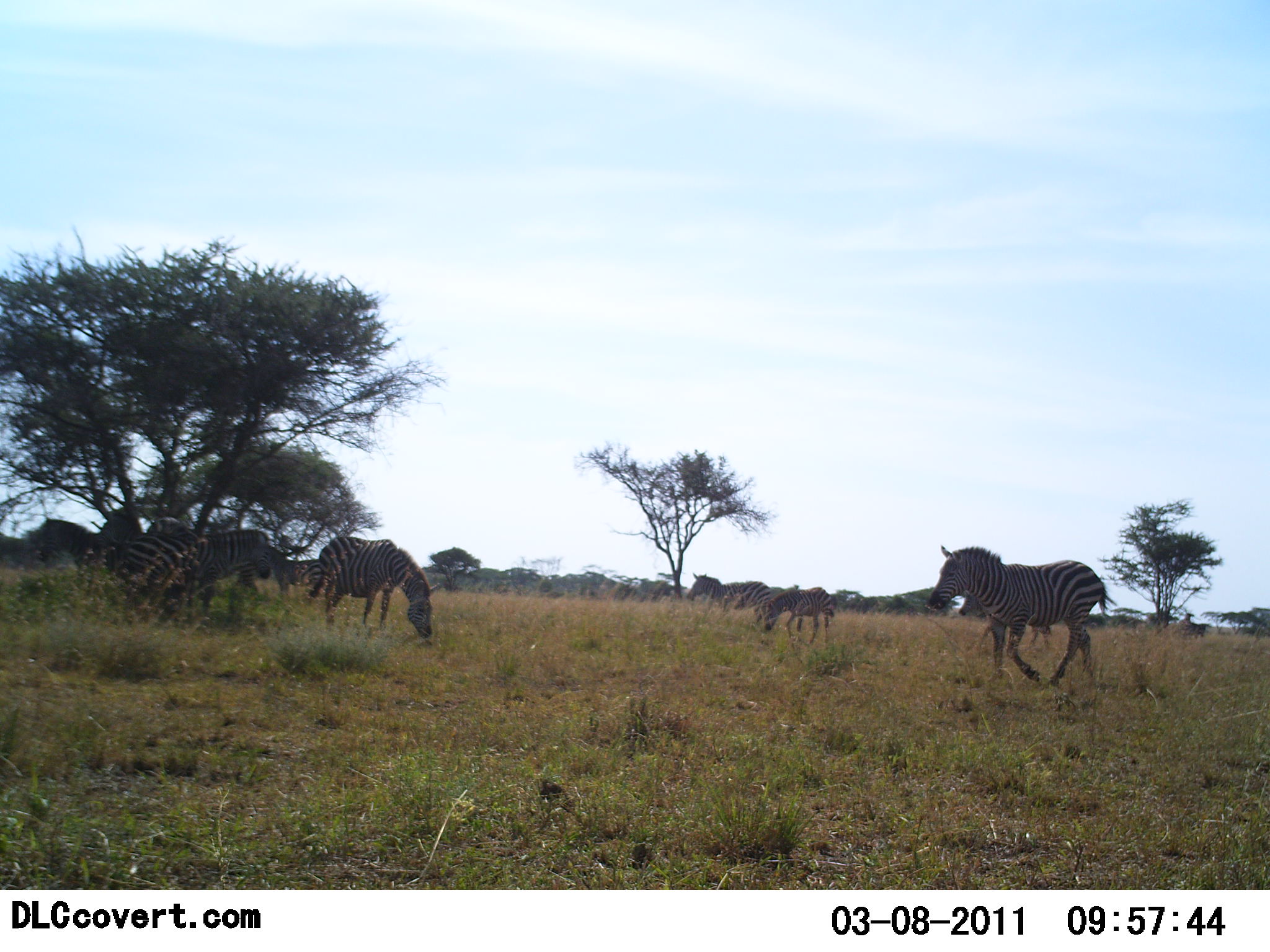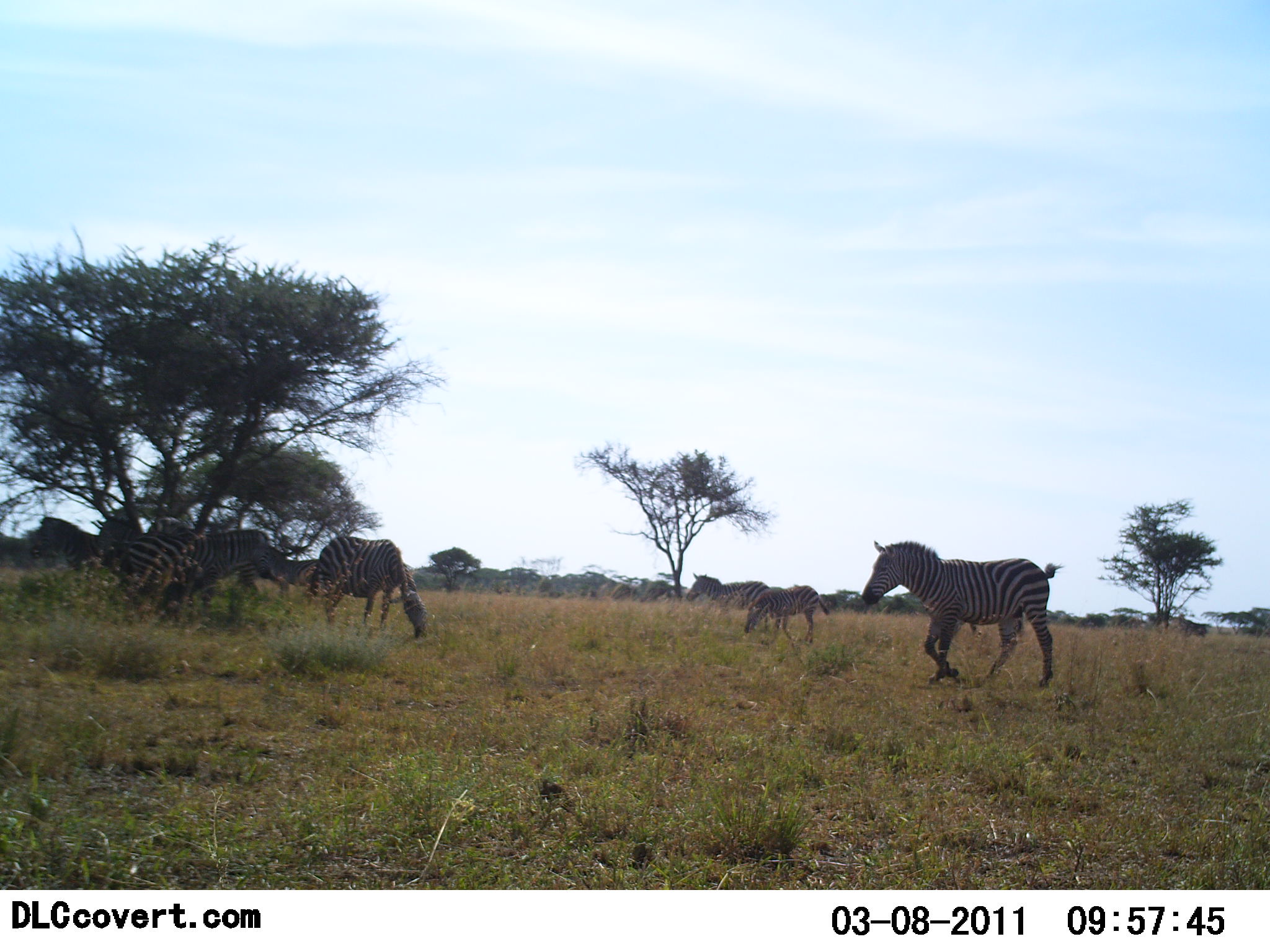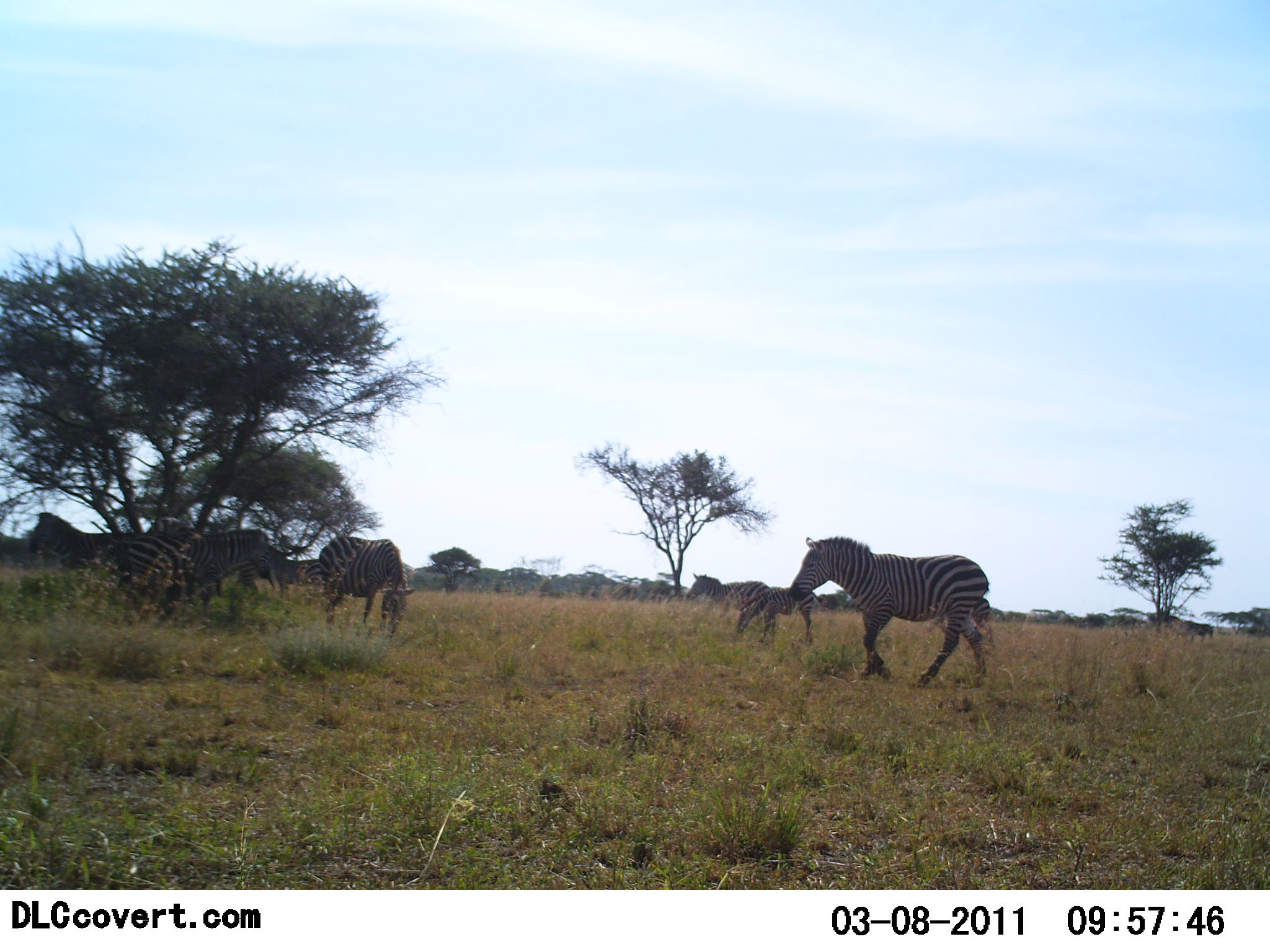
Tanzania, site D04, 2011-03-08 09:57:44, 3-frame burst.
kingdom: Animalia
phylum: Chordata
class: Mammalia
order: Perissodactyla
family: Equidae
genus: Equus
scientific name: Equus quagga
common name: plains zebra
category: zebra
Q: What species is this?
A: Zebra (plains zebra) (Equus quagga).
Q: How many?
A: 8.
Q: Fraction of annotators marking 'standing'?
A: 70%.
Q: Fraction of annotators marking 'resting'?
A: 0%.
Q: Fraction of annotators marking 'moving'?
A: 80%.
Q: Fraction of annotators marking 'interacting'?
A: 0%.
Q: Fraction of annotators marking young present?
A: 10%.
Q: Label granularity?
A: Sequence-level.